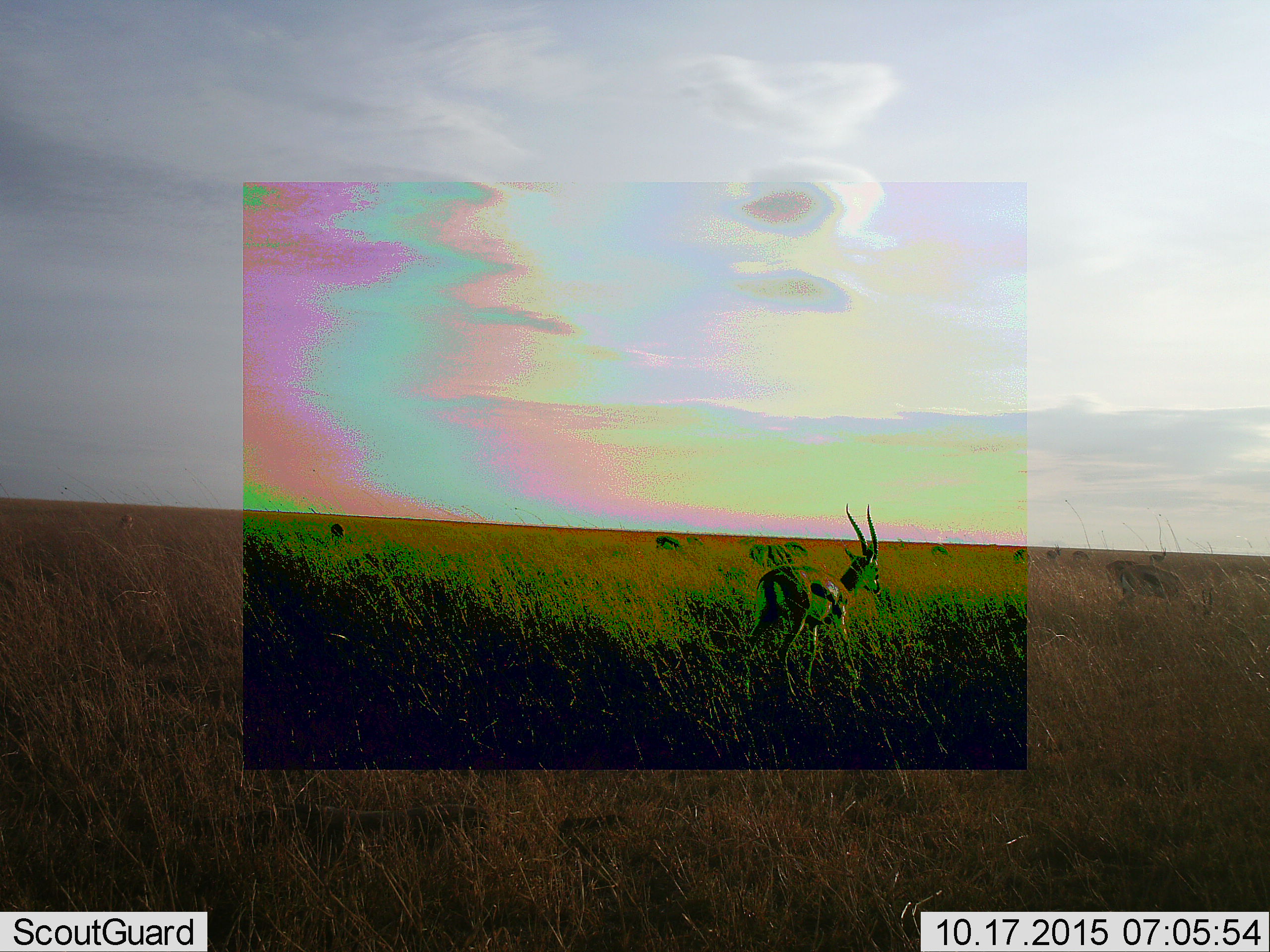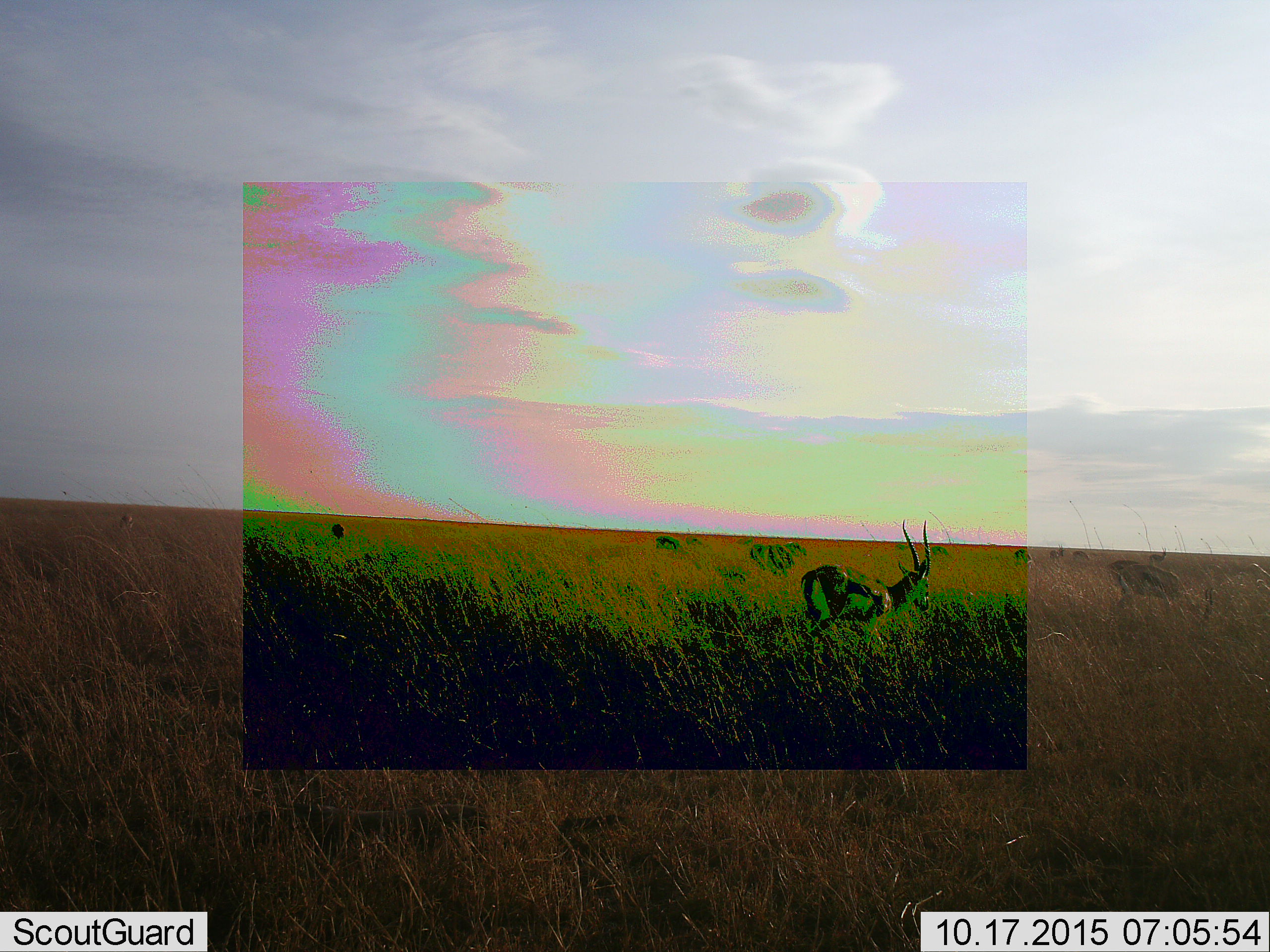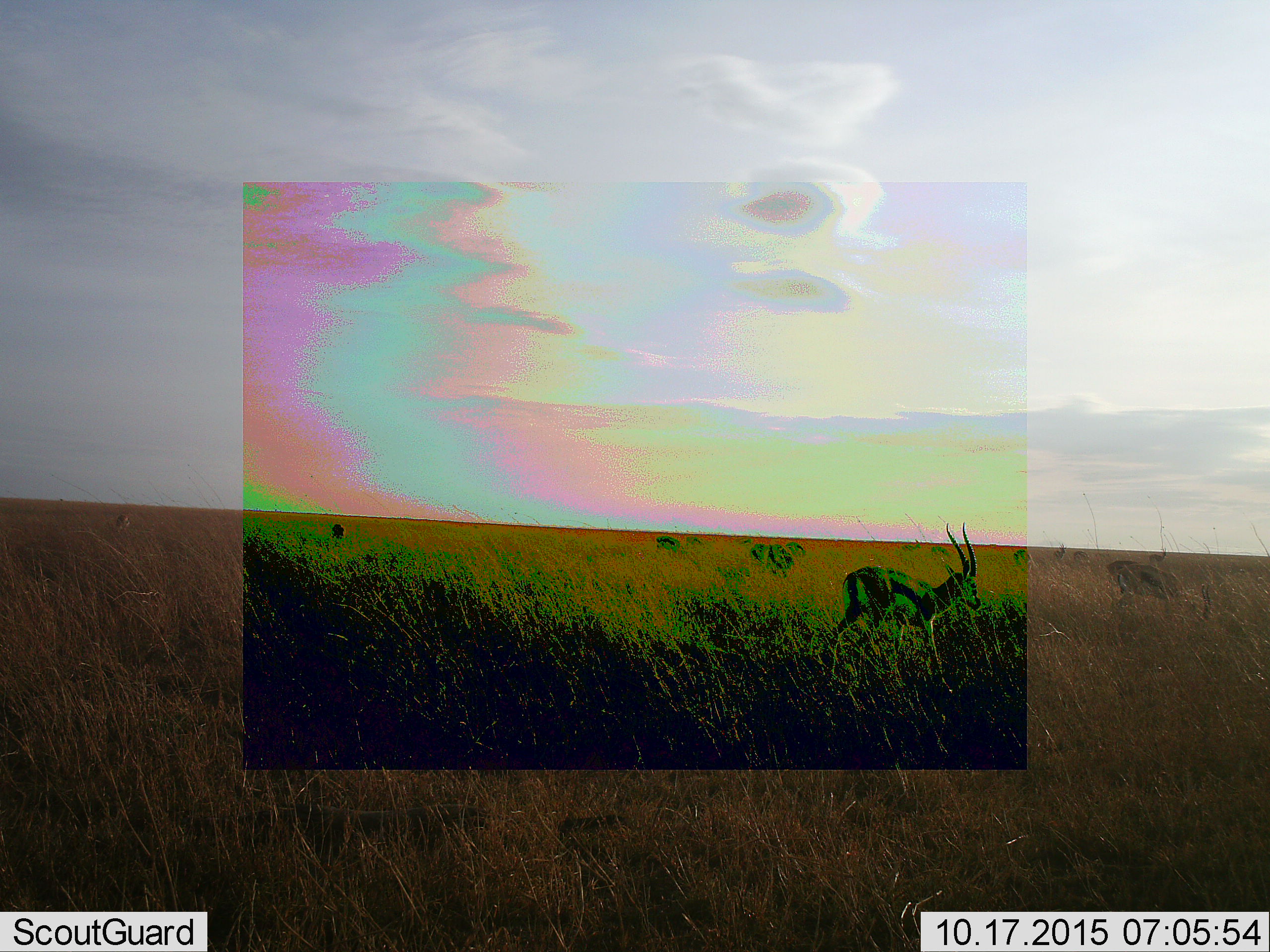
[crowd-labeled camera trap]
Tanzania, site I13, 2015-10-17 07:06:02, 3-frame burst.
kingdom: Animalia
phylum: Chordata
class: Mammalia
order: Artiodactyla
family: Bovidae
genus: Eudorcas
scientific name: Eudorcas thomsonii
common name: thomson's gazelle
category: gazellethomsons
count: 11-50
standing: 83%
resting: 0%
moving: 83%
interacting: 0%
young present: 0%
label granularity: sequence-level